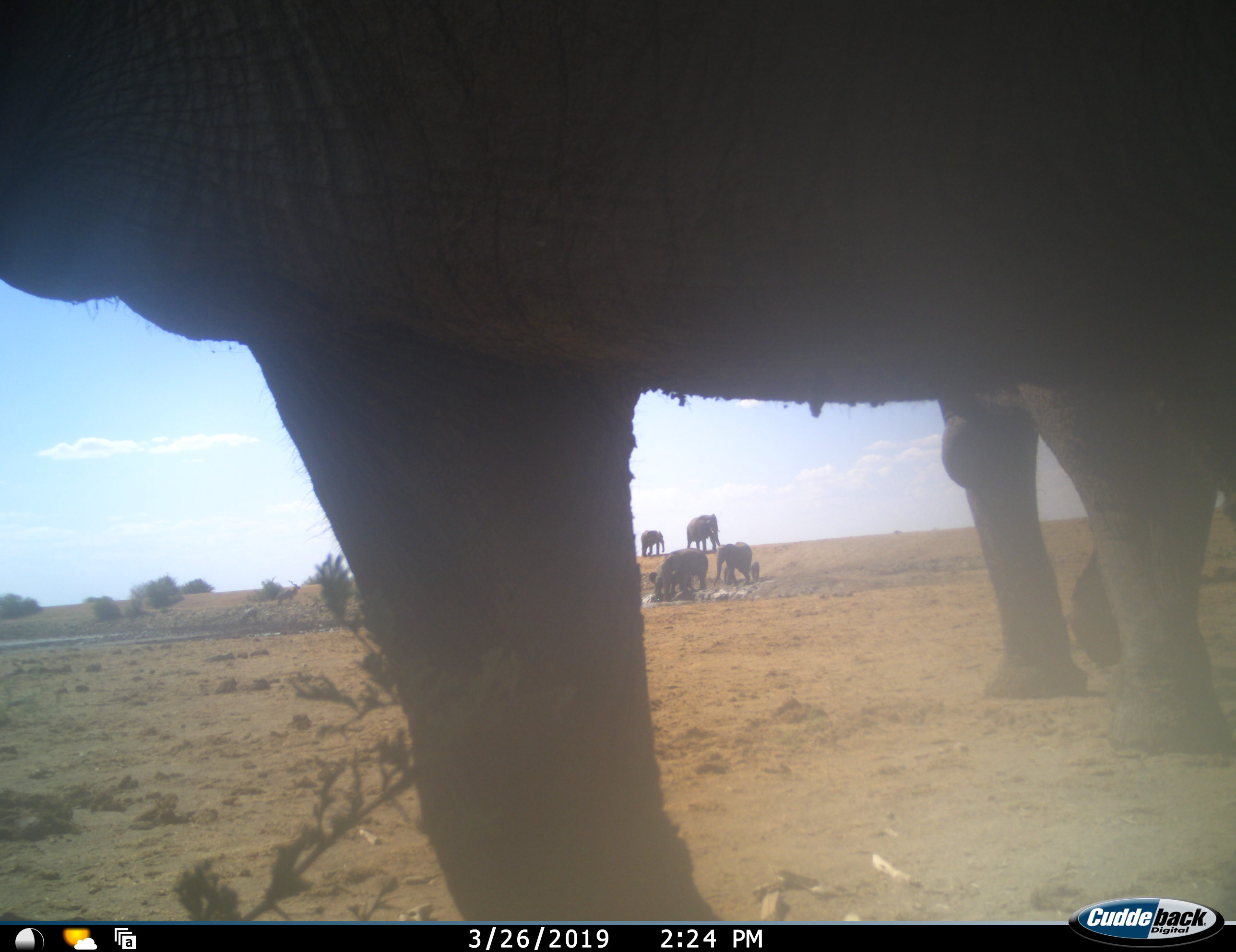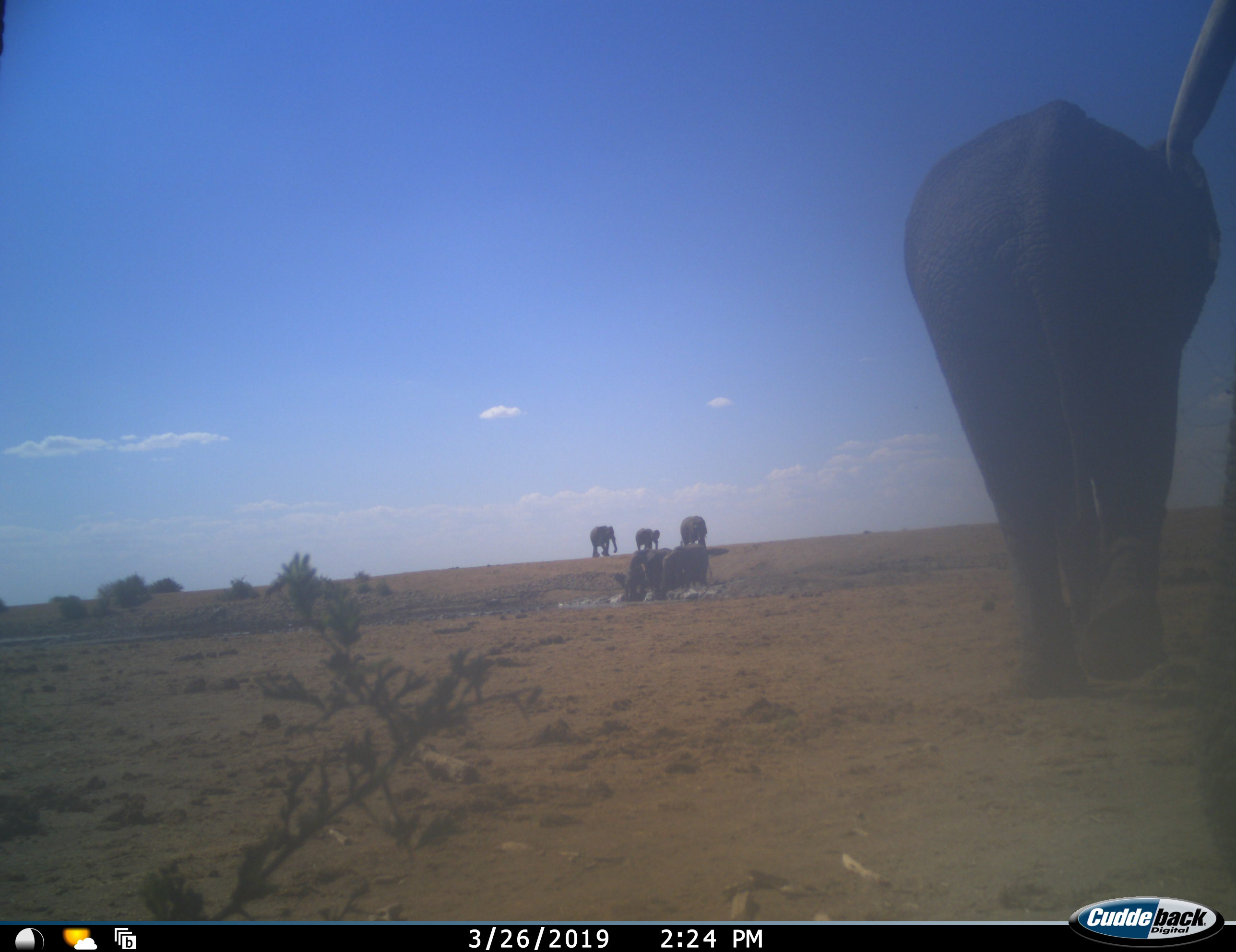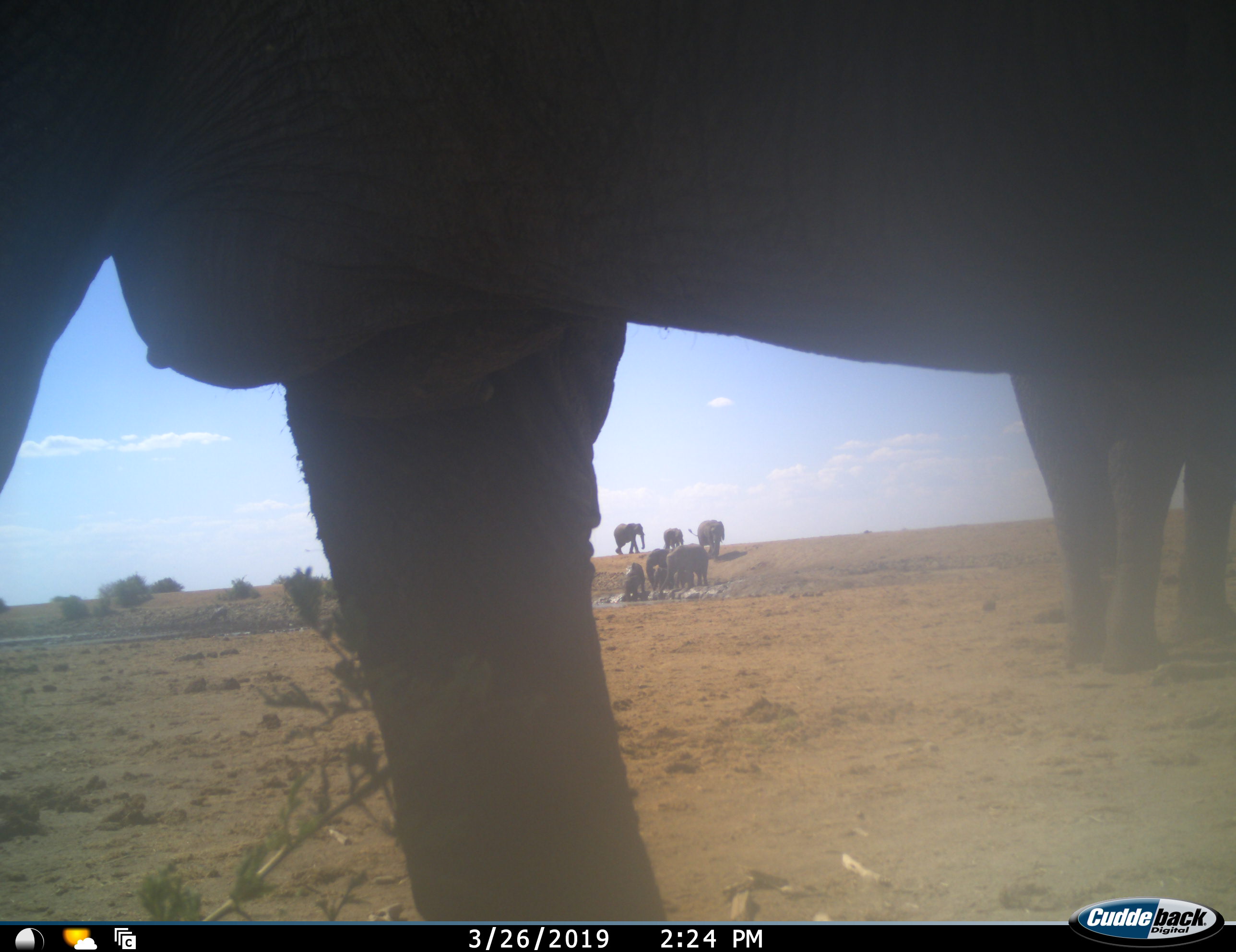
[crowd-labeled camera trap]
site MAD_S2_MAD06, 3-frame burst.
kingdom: Animalia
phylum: Chordata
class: Mammalia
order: Proboscidea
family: Elephantidae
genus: Loxodonta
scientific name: Loxodonta africana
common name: african bush elephant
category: elephant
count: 8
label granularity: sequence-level